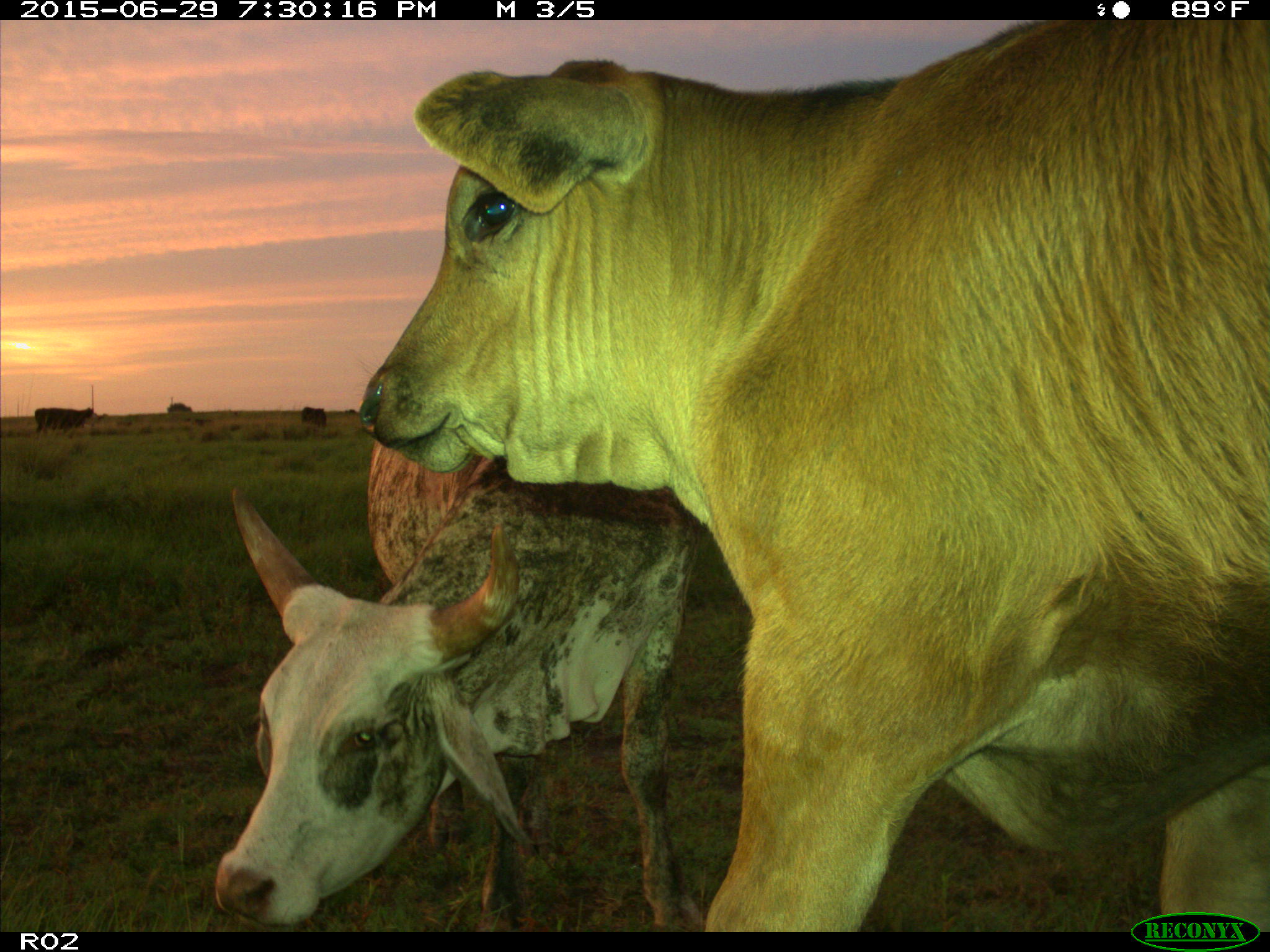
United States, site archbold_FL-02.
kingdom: Animalia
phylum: Chordata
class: Mammalia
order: Artiodactyla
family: Bovidae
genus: Bos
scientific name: Bos taurus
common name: domestic cow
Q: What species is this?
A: Bos taurus (domestic cow).